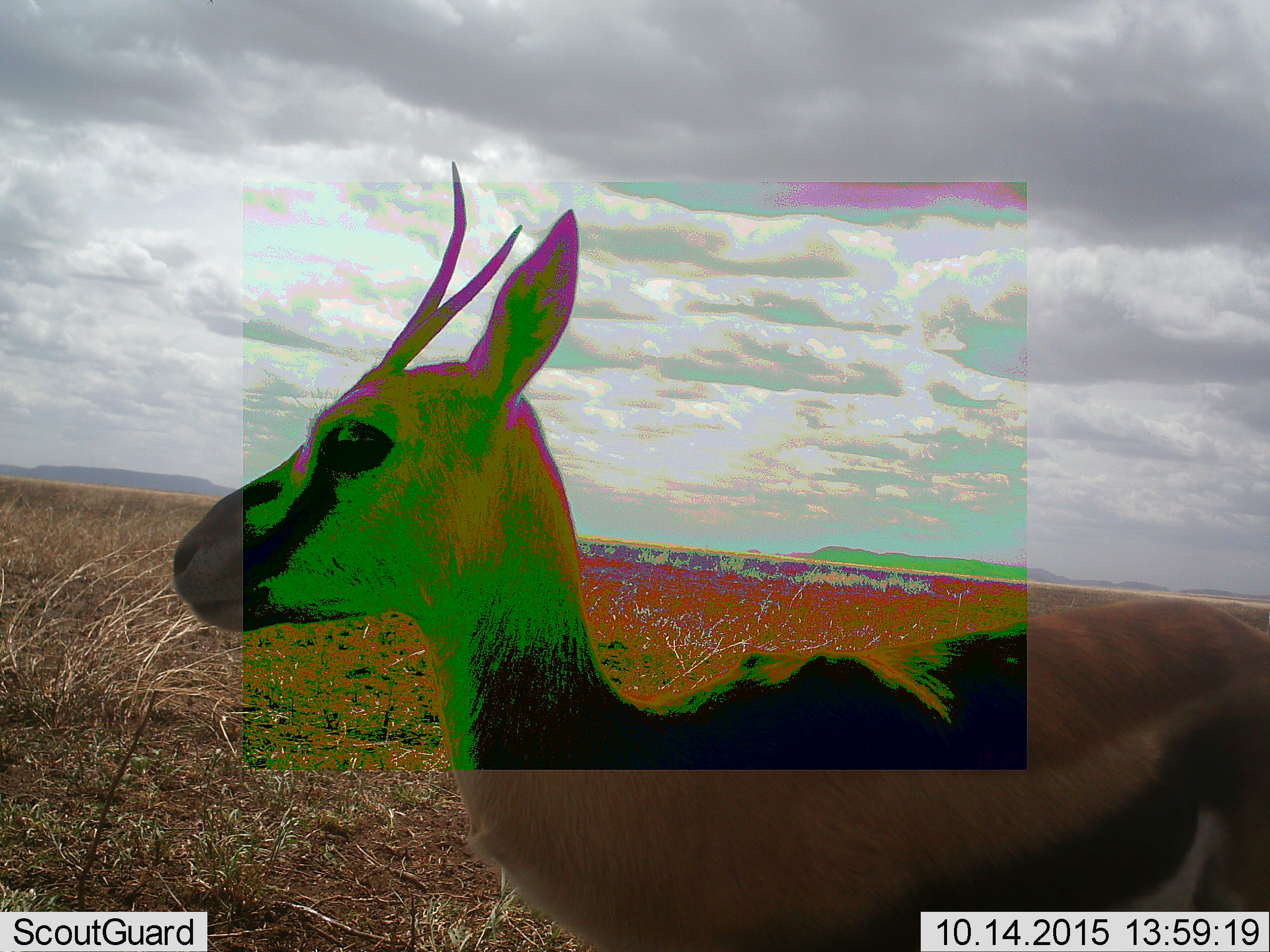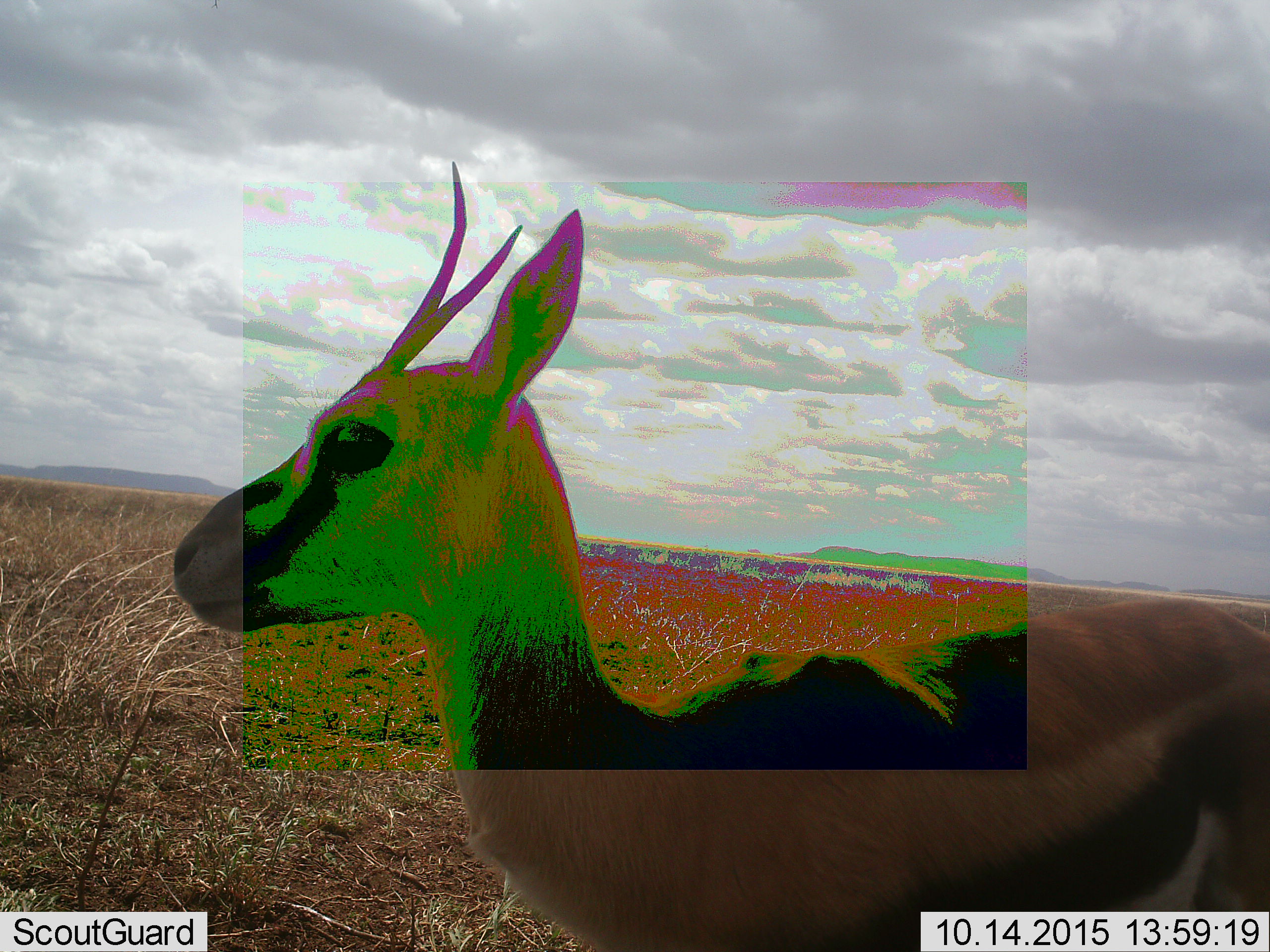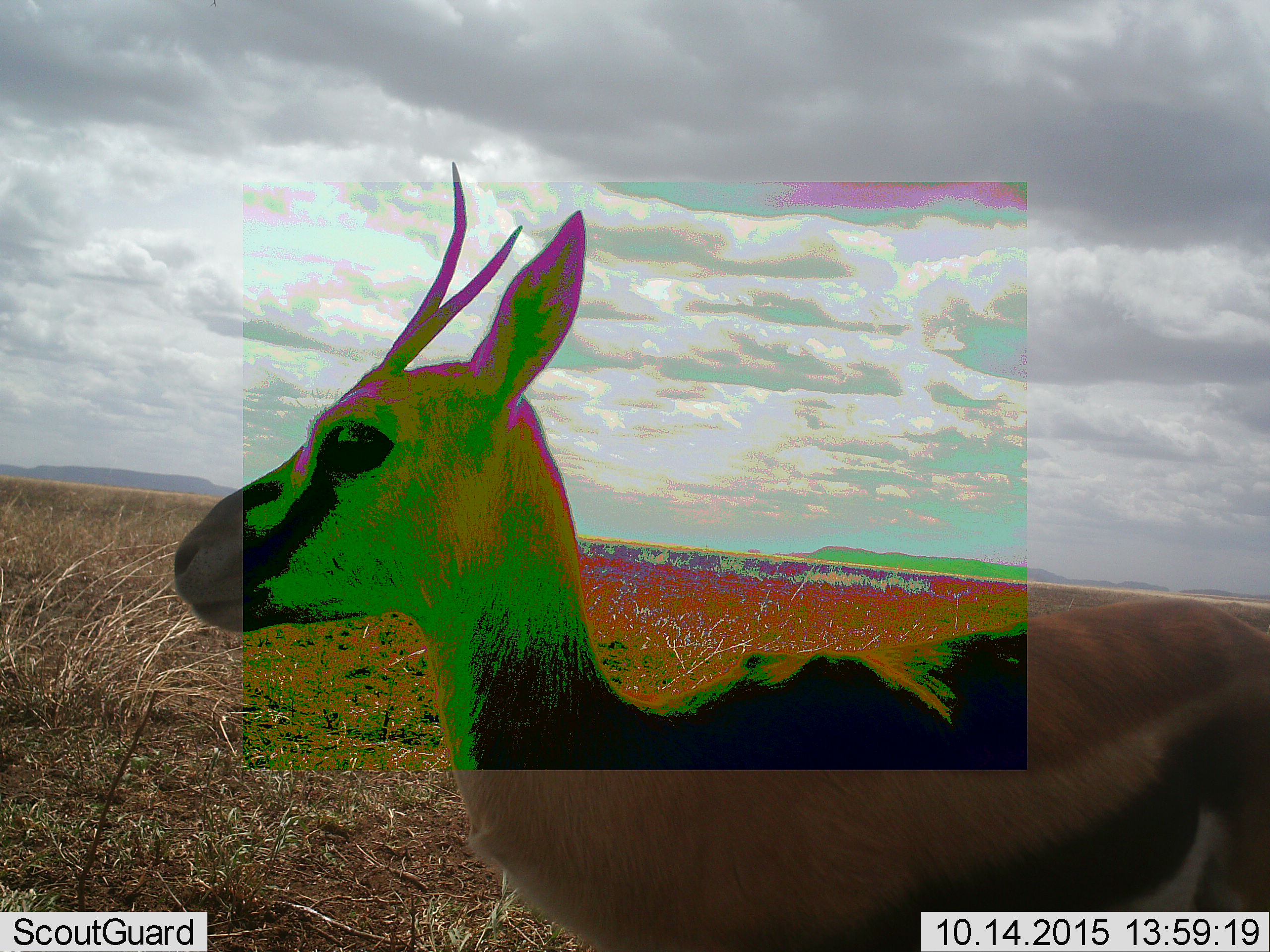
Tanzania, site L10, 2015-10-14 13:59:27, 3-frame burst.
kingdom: Animalia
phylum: Chordata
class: Mammalia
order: Artiodactyla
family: Bovidae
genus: Eudorcas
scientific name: Eudorcas thomsonii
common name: thomson's gazelle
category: gazellethomsons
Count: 1.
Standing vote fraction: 100%.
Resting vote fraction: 0%.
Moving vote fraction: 0%.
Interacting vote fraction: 0%.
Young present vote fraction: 0%.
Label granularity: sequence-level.